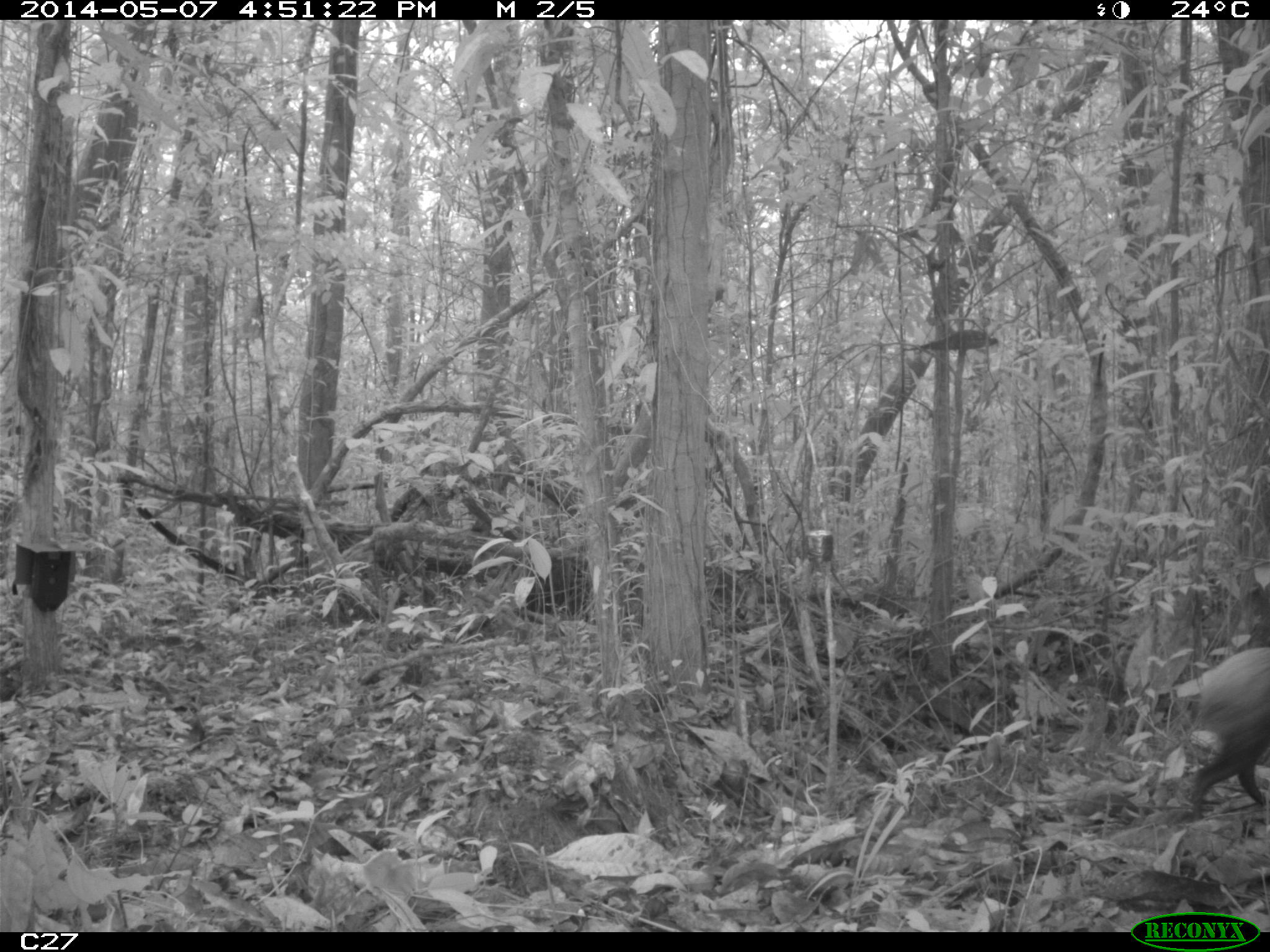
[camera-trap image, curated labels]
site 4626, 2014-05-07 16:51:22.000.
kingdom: Animalia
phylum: Chordata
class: Mammalia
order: Rodentia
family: Dasyproctidae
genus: Dasyprocta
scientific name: Dasyprocta leporina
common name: red-rumped agouti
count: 1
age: adult